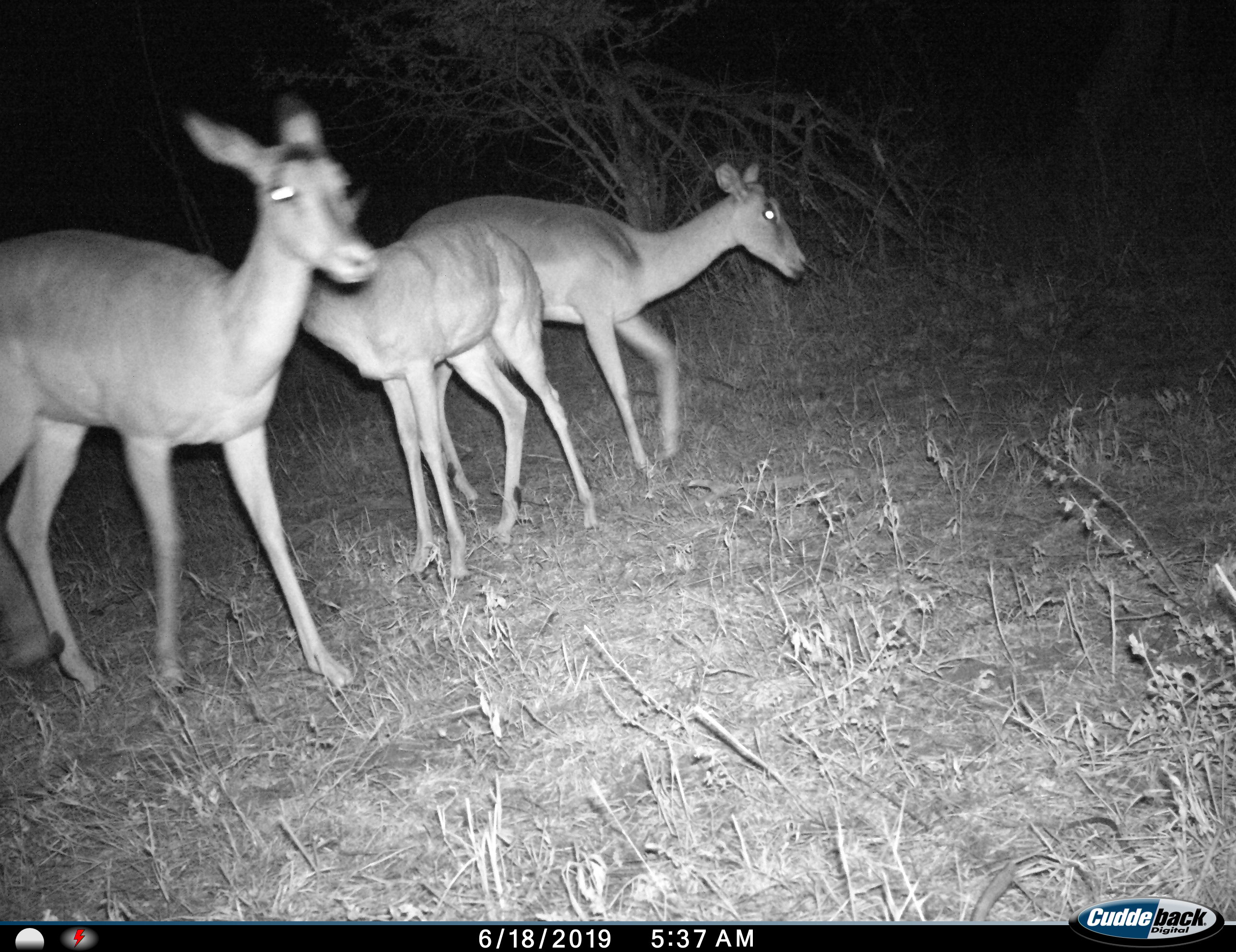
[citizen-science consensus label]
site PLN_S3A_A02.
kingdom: Animalia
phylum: Chordata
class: Mammalia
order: Artiodactyla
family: Bovidae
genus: Aepyceros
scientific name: Aepyceros melampus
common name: impala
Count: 3.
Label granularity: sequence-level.